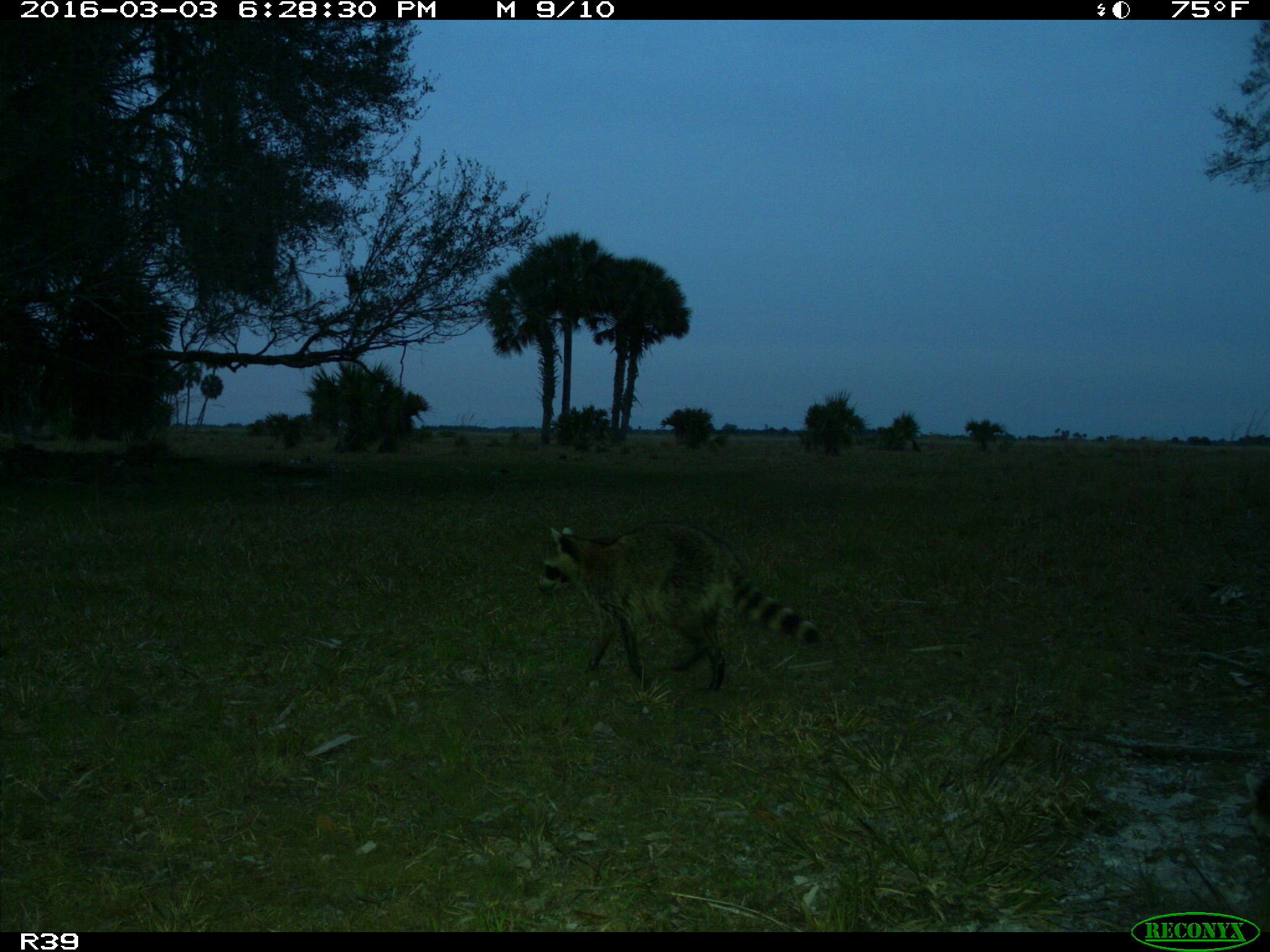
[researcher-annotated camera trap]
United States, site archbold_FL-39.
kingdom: Animalia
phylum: Chordata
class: Mammalia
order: Carnivora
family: Procyonidae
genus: Procyon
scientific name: Procyon lotor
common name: common raccoon